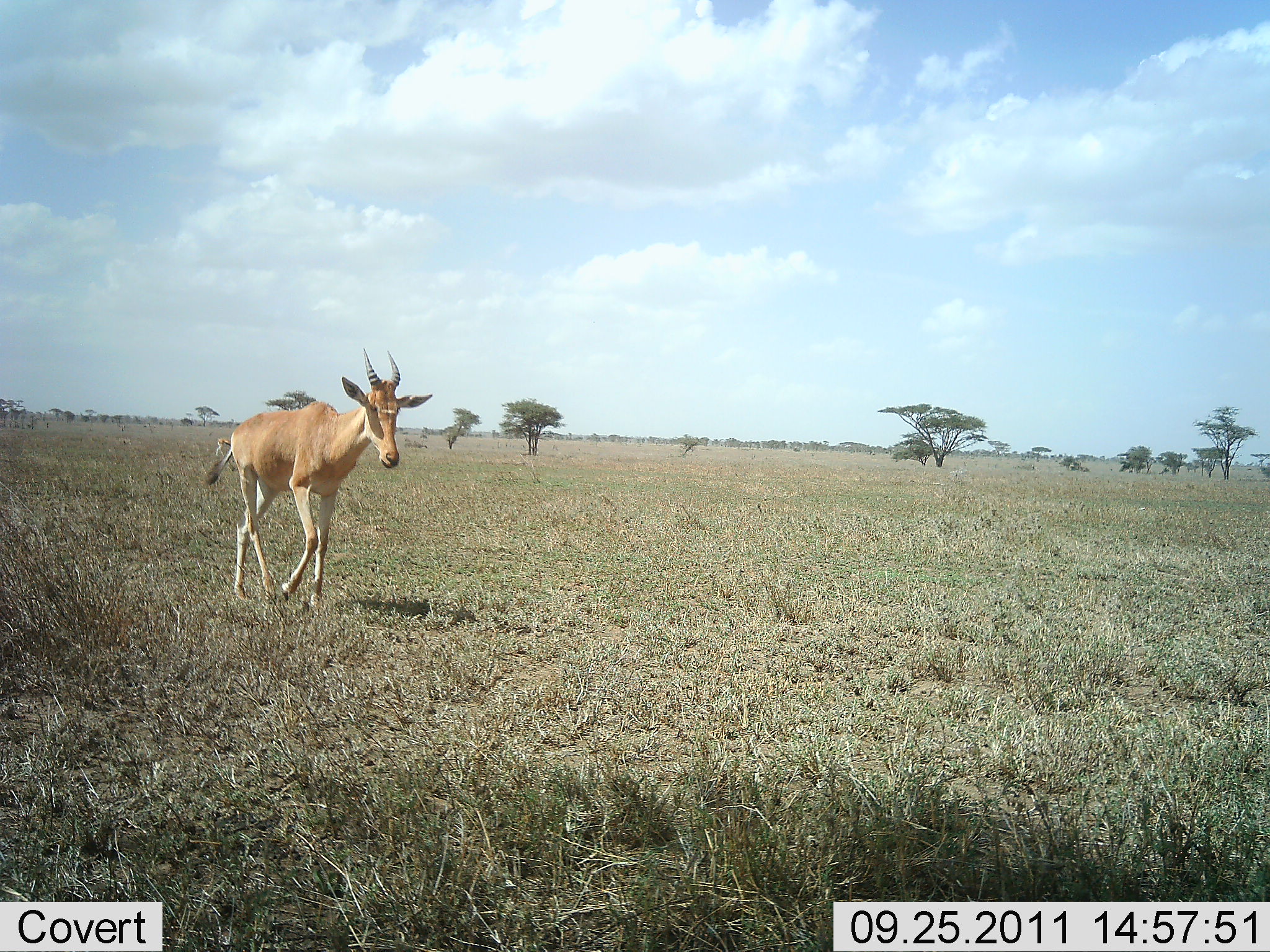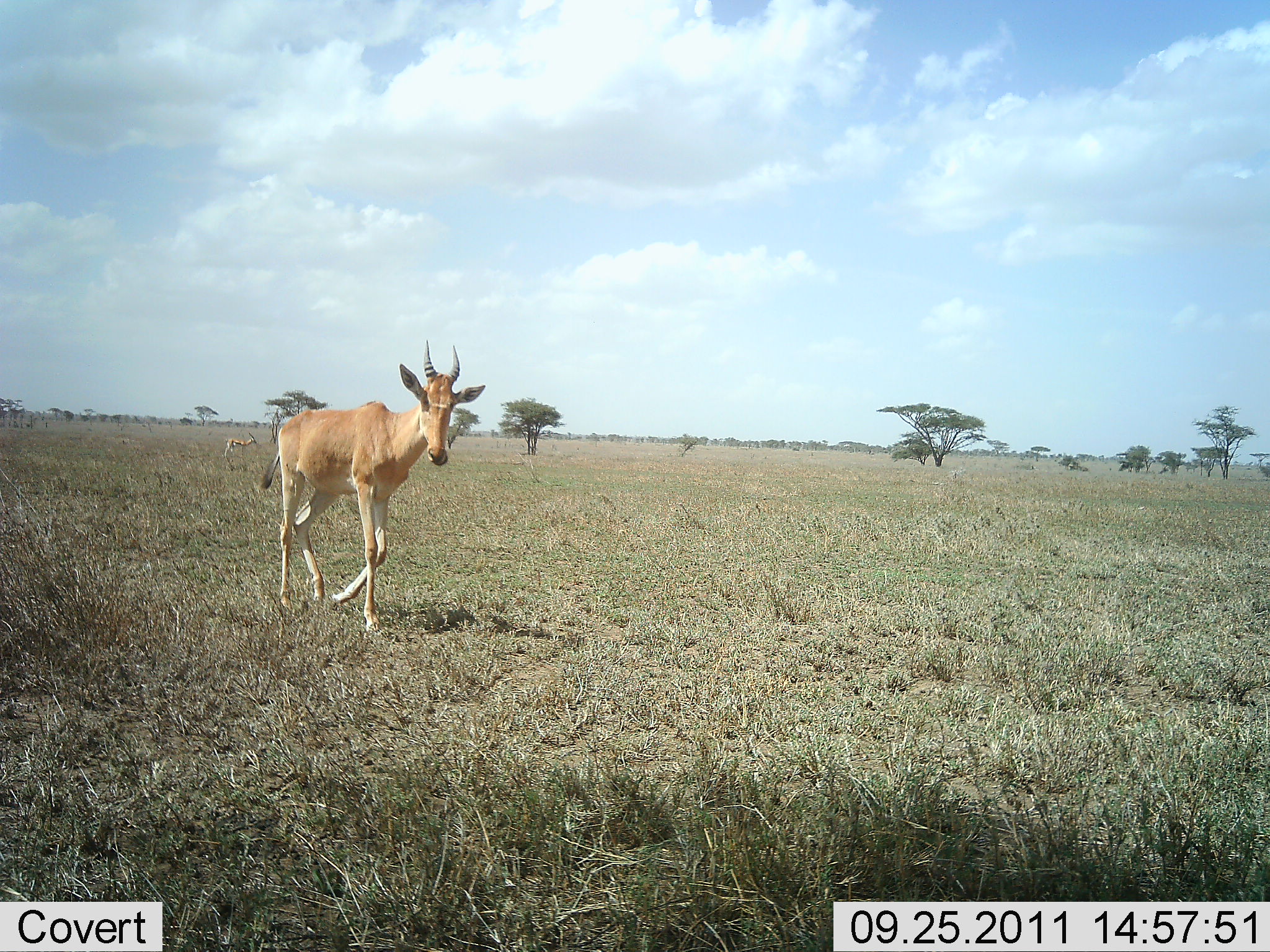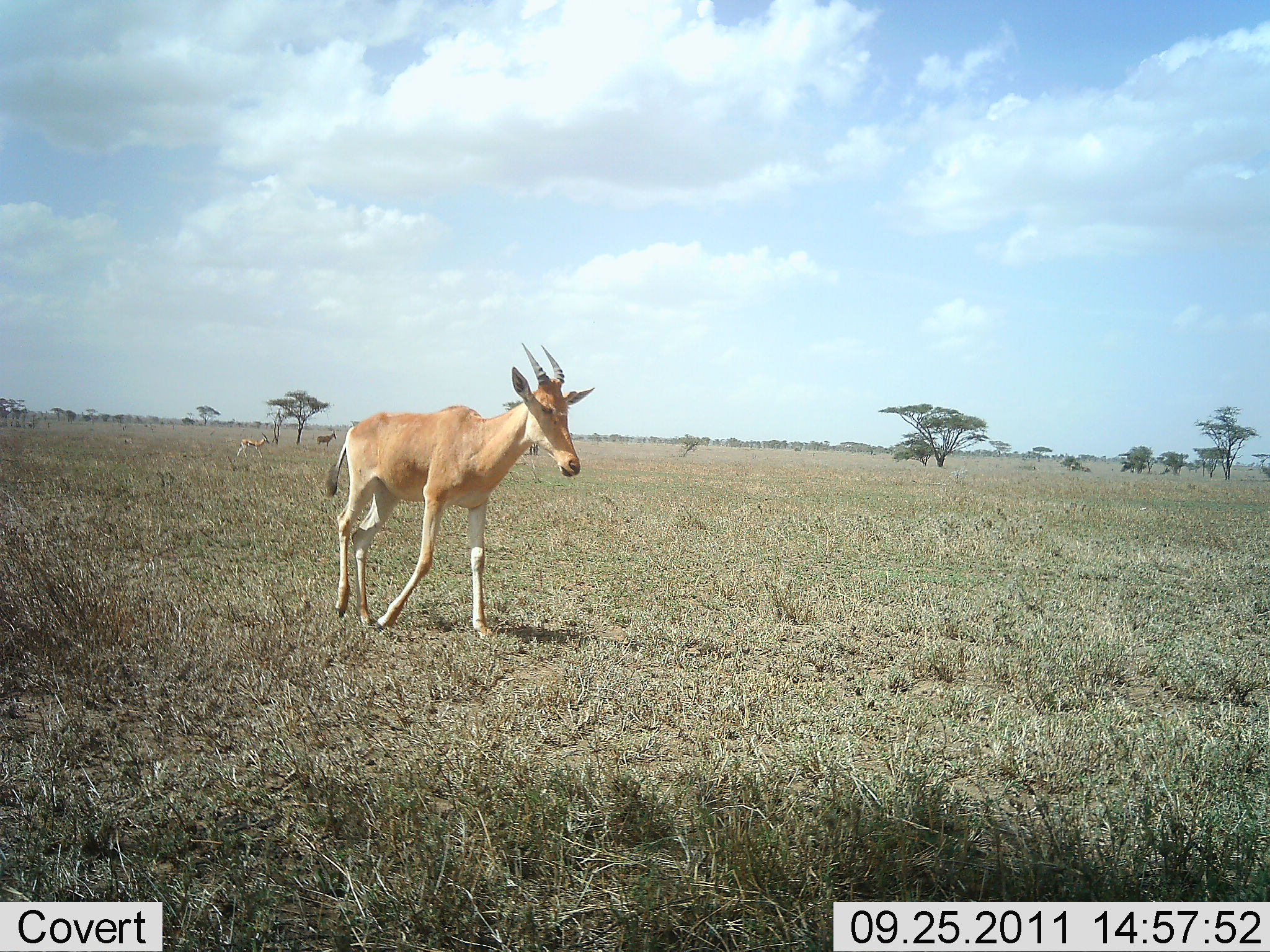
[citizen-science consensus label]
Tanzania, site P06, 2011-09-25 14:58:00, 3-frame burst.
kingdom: Animalia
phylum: Chordata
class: Mammalia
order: Artiodactyla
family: Bovidae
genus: Alcelaphus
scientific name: Alcelaphus buselaphus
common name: hartebeest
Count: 1.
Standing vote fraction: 21%.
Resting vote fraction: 0%.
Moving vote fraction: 95%.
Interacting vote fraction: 0%.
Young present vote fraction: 5%.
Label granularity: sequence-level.